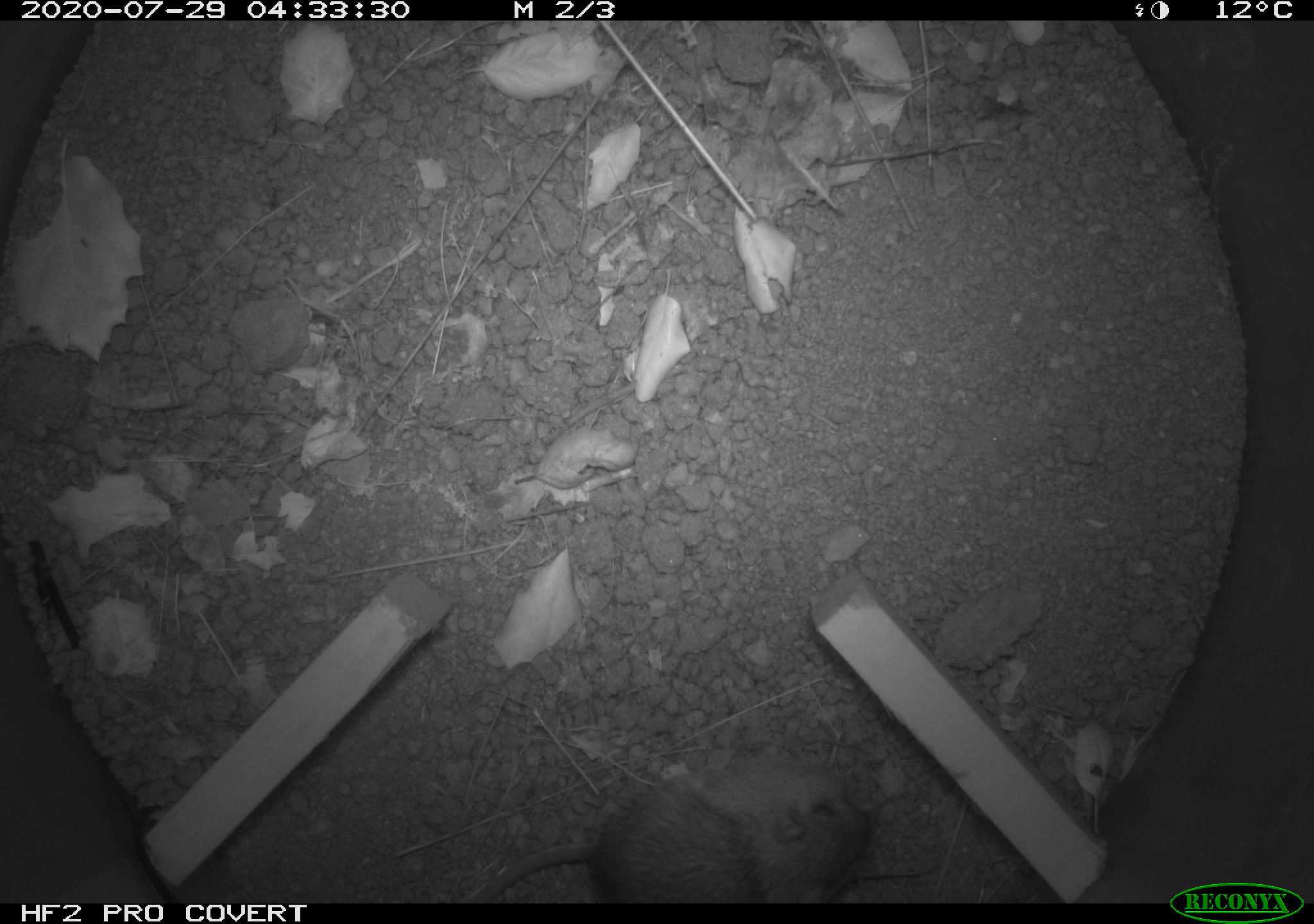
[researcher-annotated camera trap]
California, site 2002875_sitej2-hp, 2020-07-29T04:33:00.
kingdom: Animalia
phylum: Chordata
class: Mammalia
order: Rodentia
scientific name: Rodentia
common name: rodent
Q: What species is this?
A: Rodent (Rodentia).